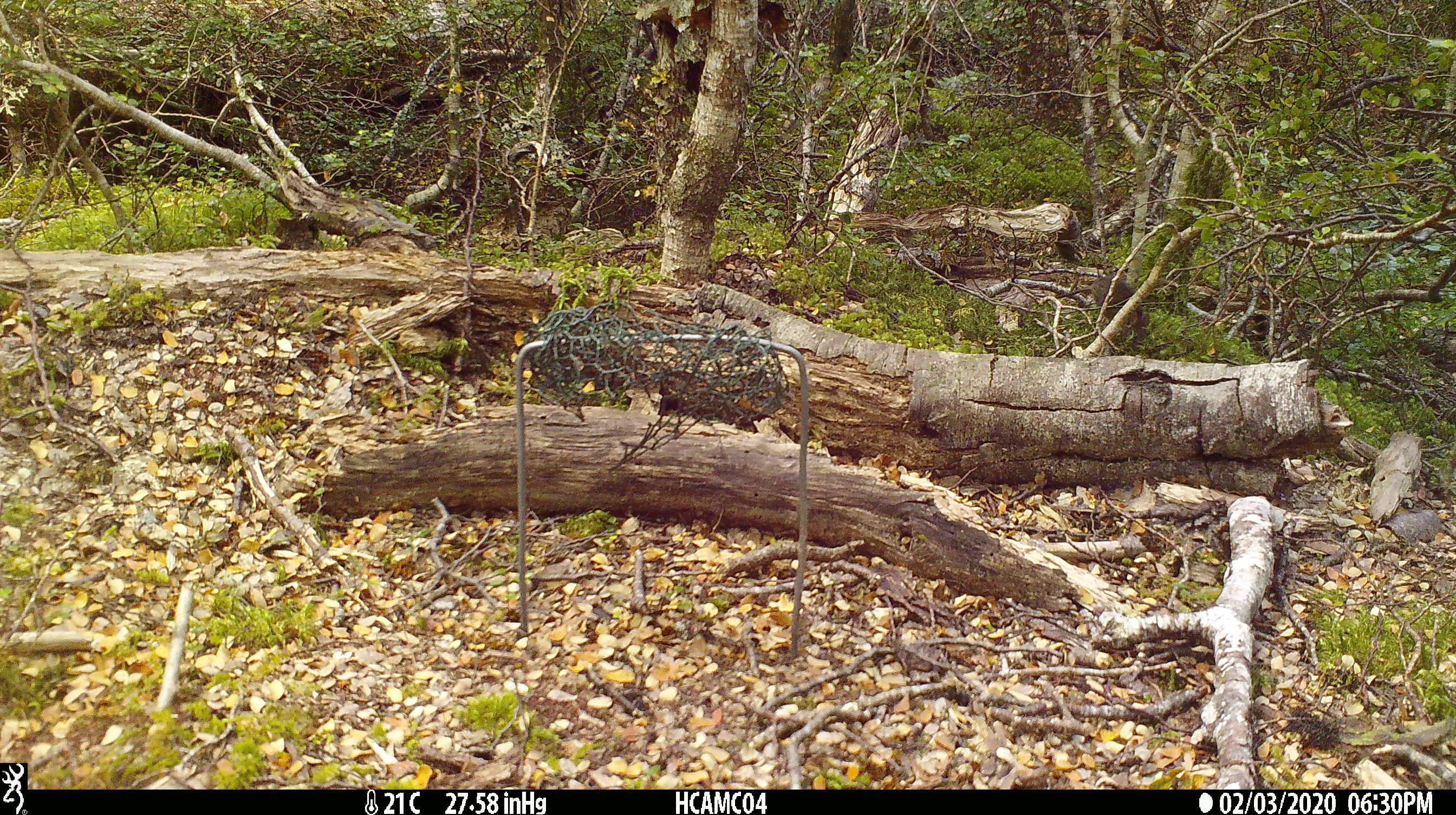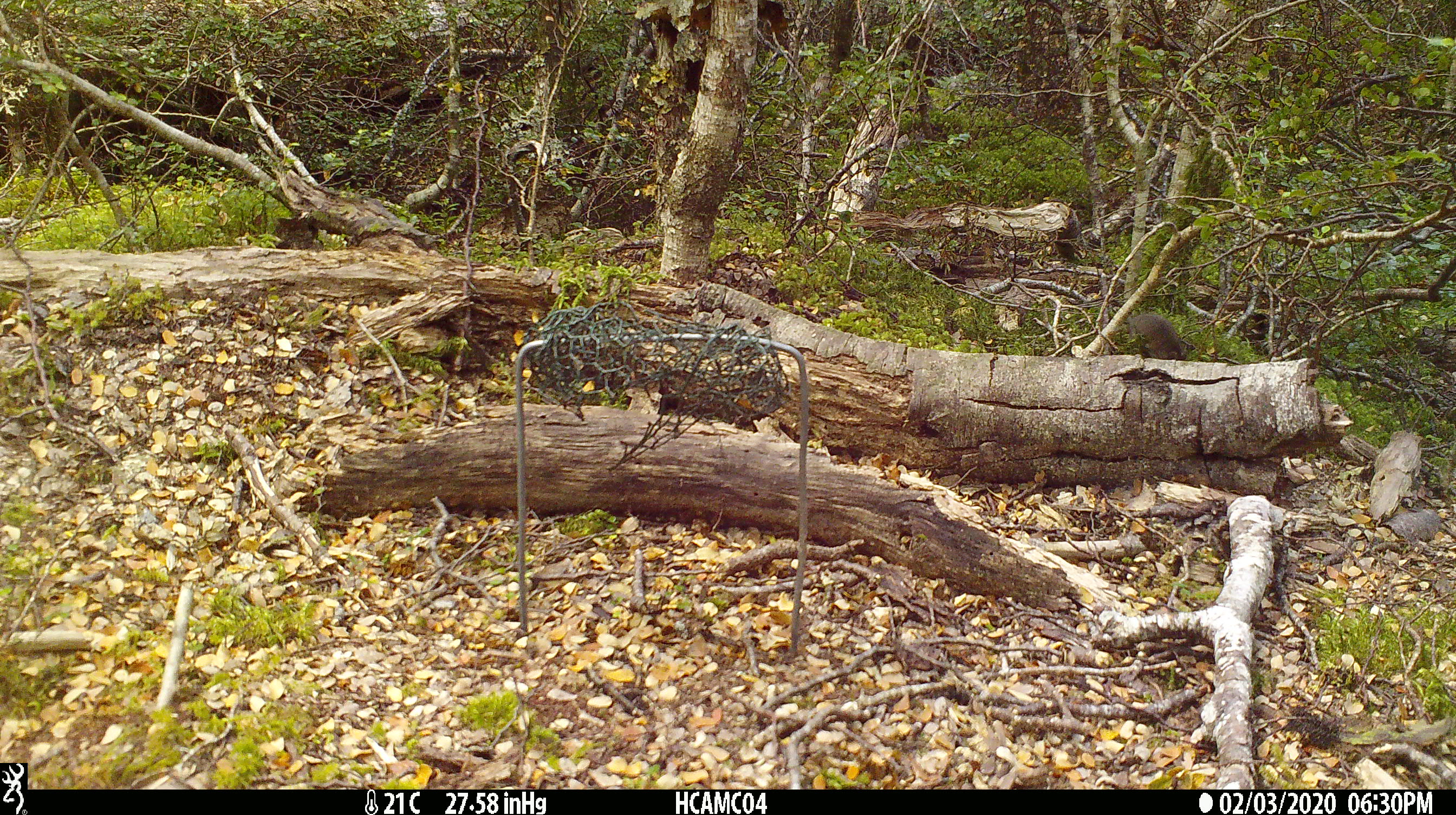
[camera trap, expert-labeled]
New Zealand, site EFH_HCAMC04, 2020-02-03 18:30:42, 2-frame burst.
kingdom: Animalia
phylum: Chordata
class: Mammalia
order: Rodentia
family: Muridae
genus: Mus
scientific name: Mus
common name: mouse